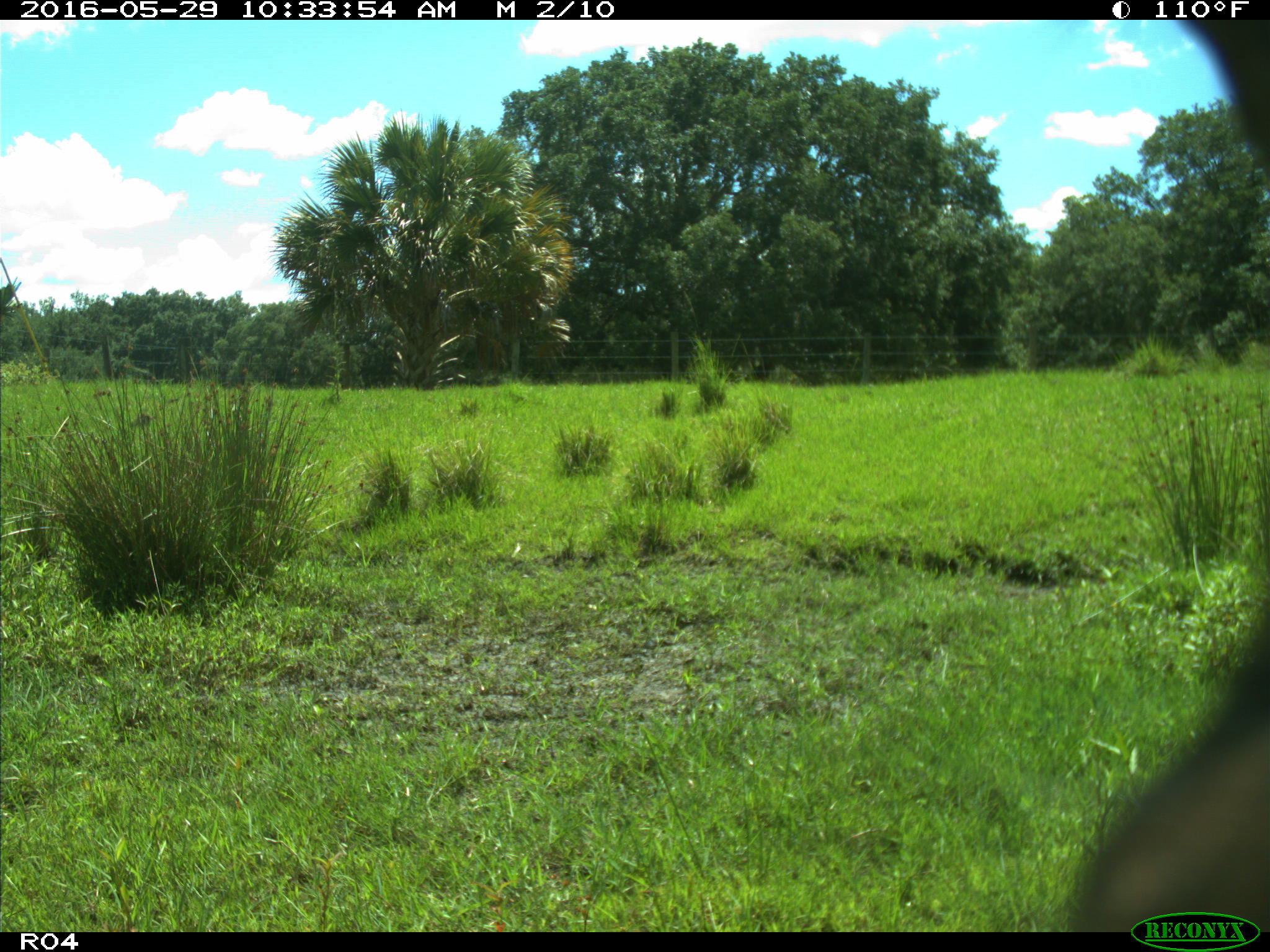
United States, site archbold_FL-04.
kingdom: Animalia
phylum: Chordata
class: Mammalia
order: Artiodactyla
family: Bovidae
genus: Bos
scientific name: Bos taurus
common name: domestic cow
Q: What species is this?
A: Bos taurus (domestic cow).